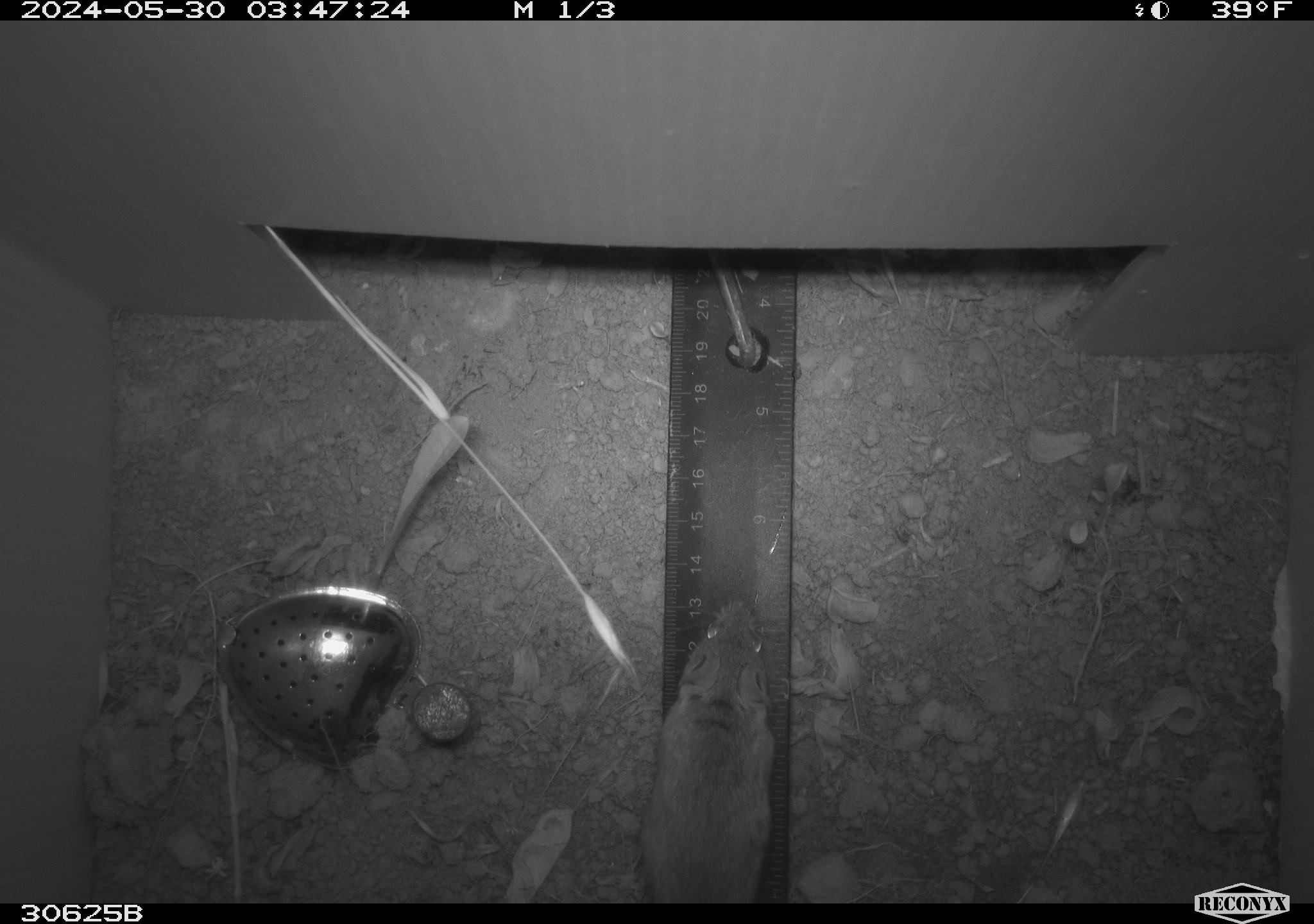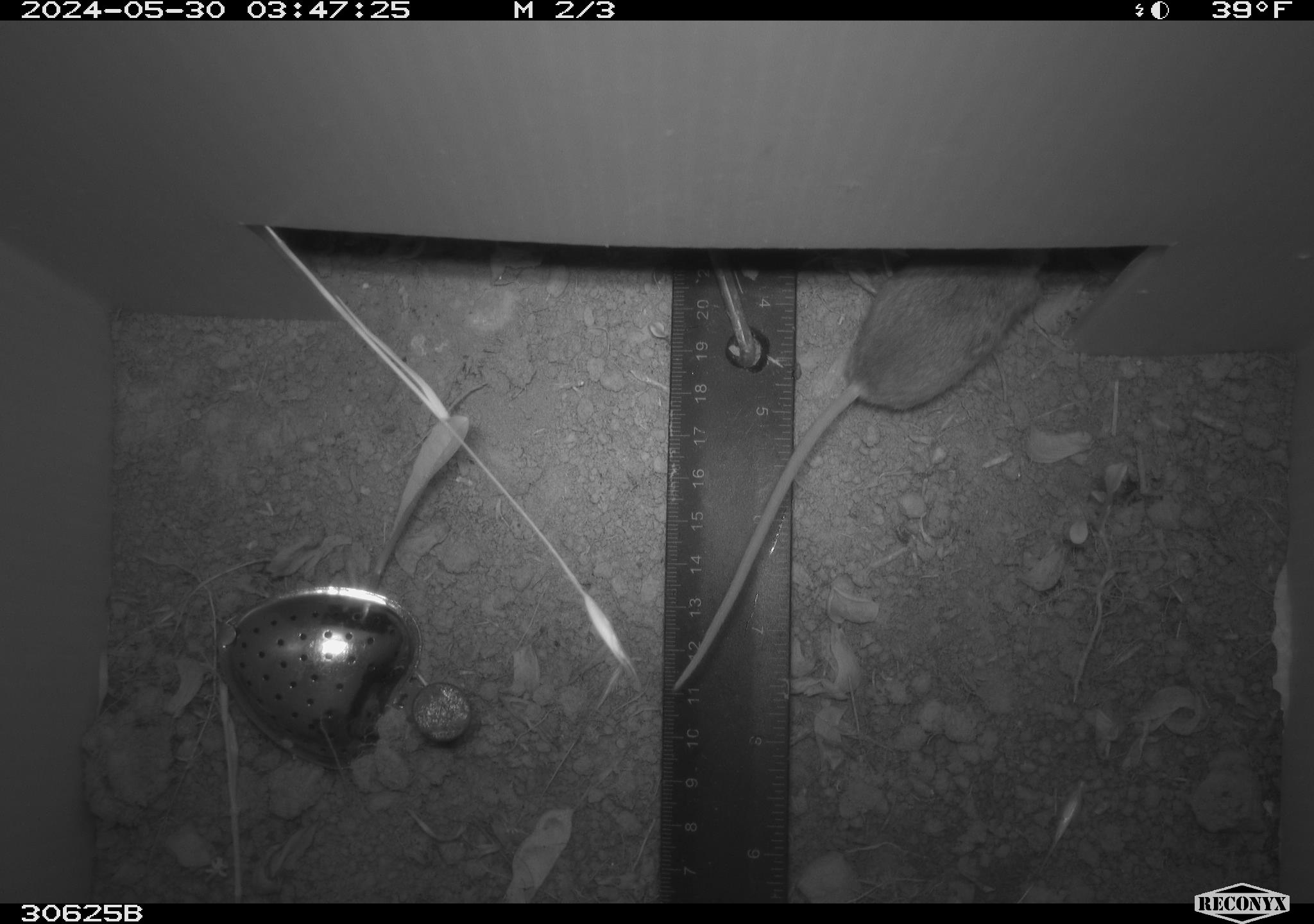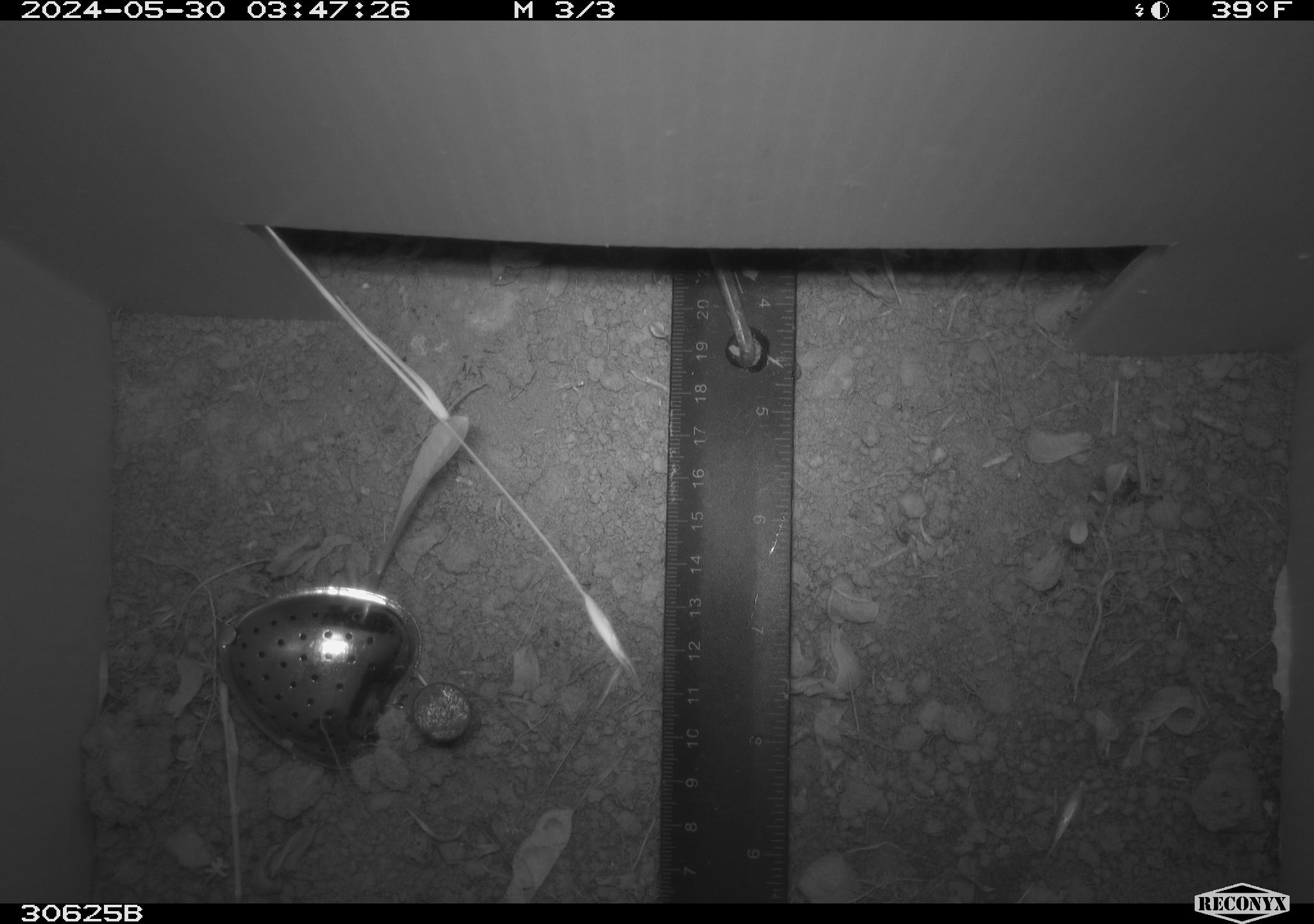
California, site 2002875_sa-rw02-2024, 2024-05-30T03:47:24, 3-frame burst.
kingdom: Animalia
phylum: Chordata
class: Mammalia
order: Rodentia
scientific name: Rodentia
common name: mouse species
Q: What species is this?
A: Mouse species (Rodentia).